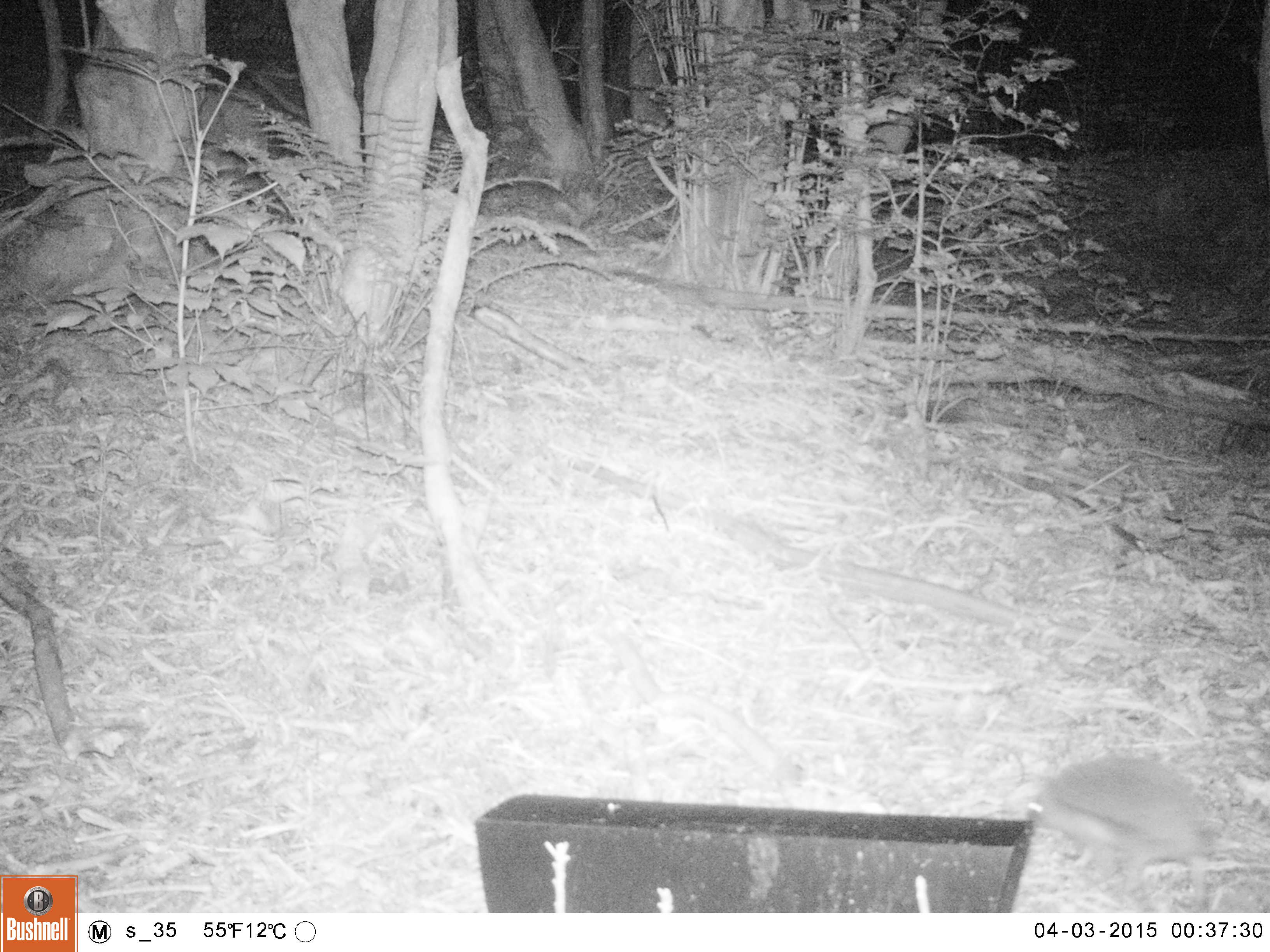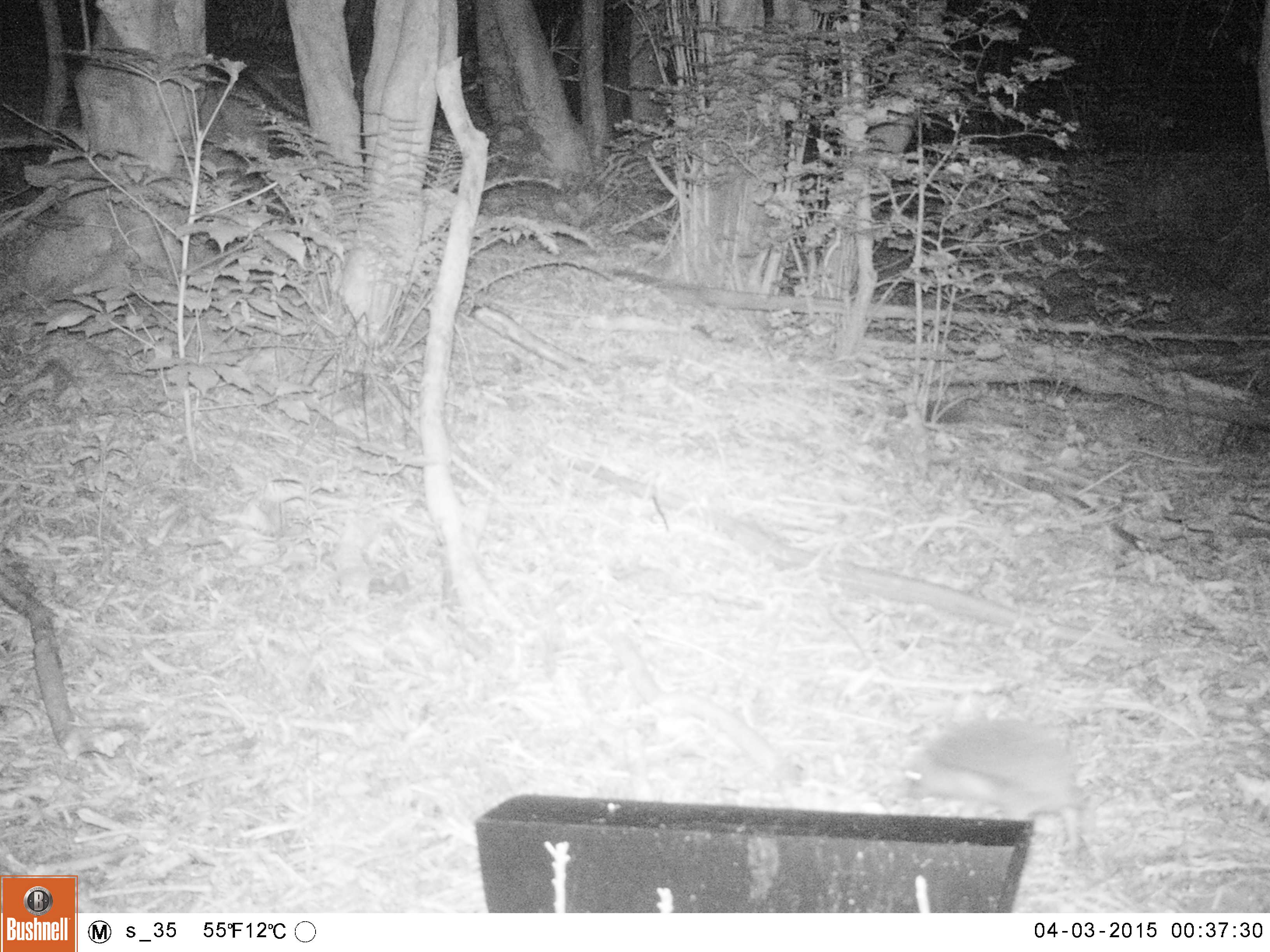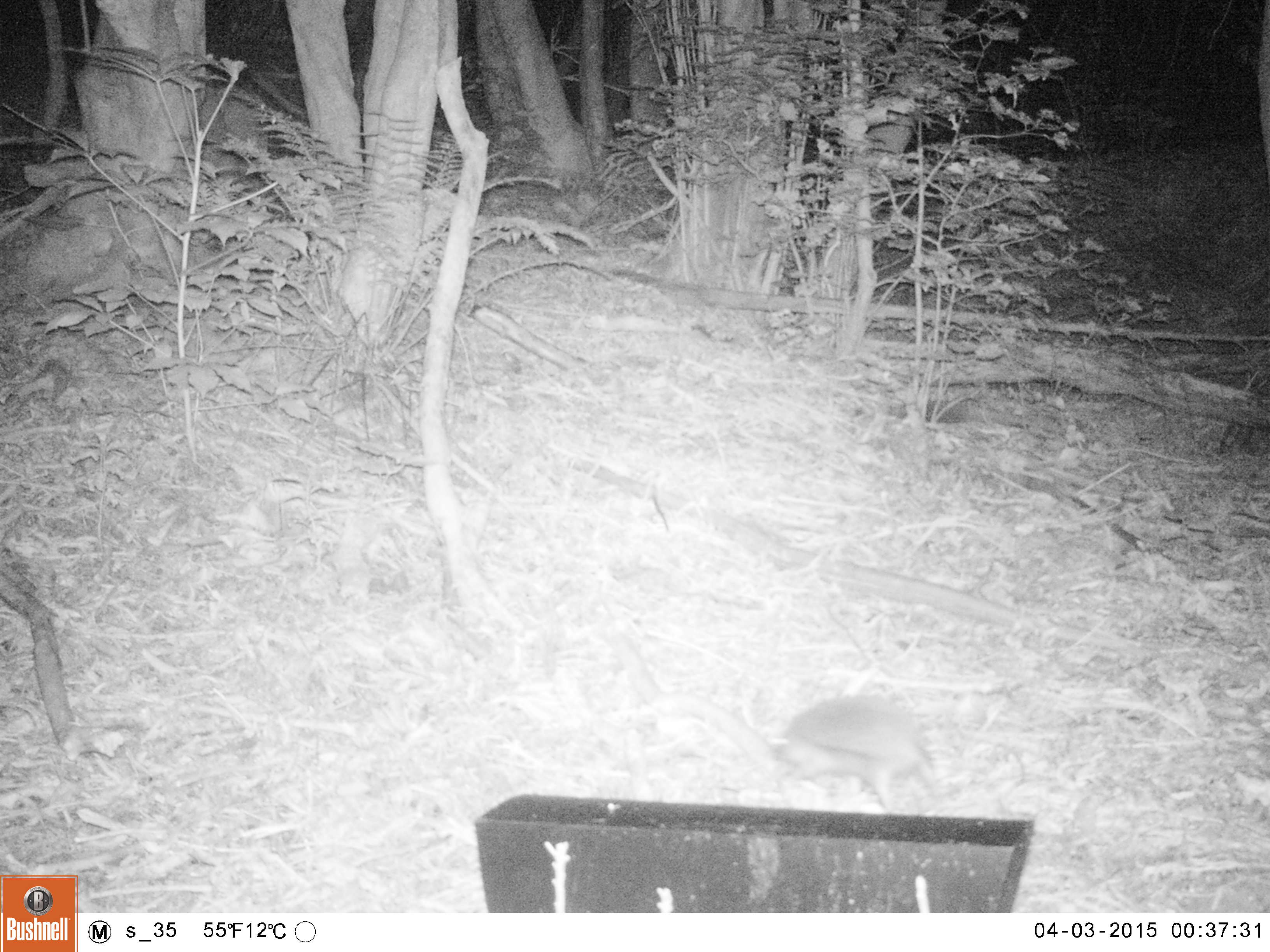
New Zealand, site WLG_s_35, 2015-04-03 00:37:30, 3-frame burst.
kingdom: Animalia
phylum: Chordata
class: Mammalia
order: Eulipotyphla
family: Erinaceidae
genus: Erinaceus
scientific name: Erinaceus europaeus europaeus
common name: european hedgehog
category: hedgehog